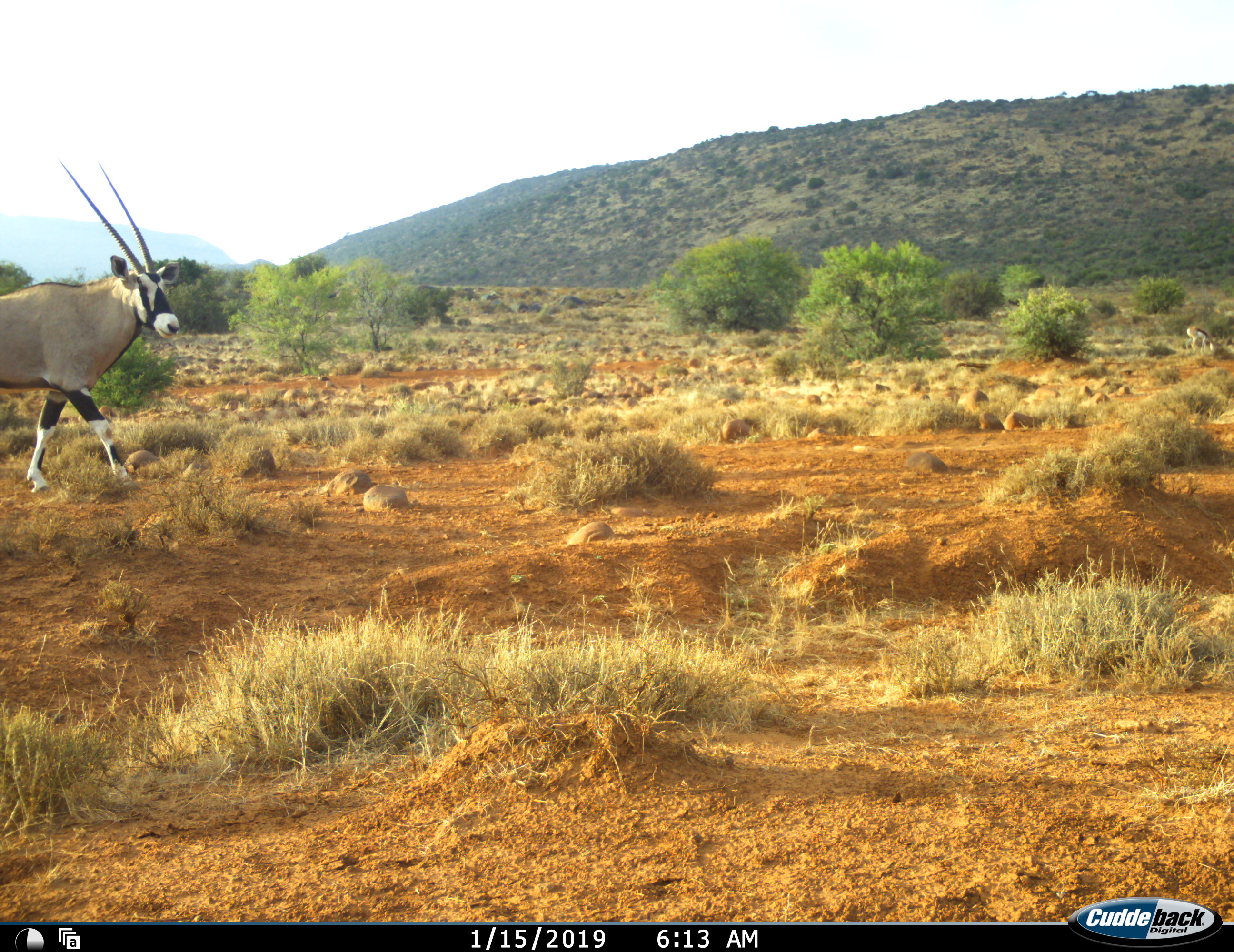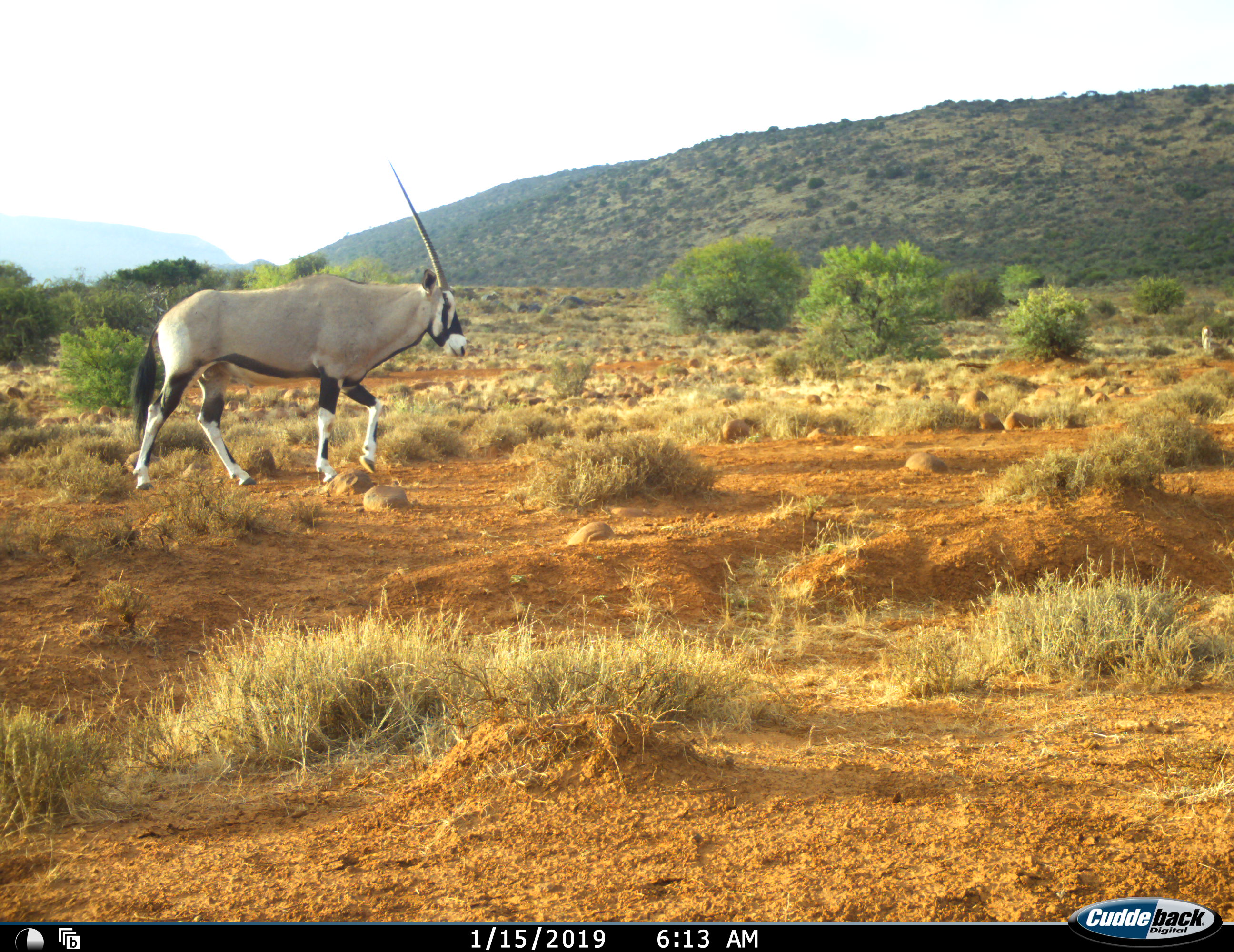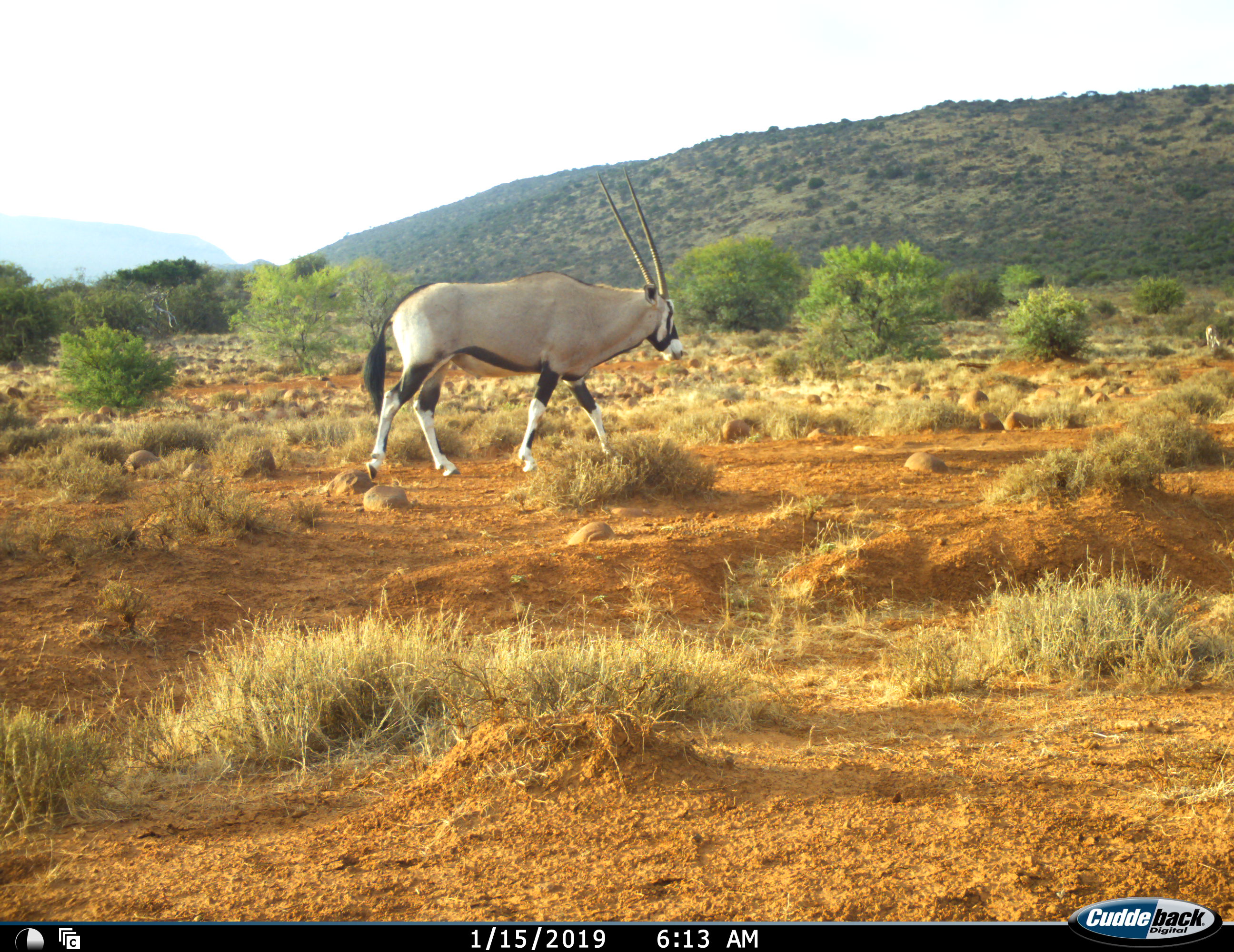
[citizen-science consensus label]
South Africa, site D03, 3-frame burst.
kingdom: Animalia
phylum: Chordata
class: Mammalia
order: Artiodactyla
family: Bovidae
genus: Oryx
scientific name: Oryx gazella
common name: gemsbok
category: gemsbokoryx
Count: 1.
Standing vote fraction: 0%.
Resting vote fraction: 0%.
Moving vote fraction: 100%.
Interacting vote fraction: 0%.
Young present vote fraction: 0%.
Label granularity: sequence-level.